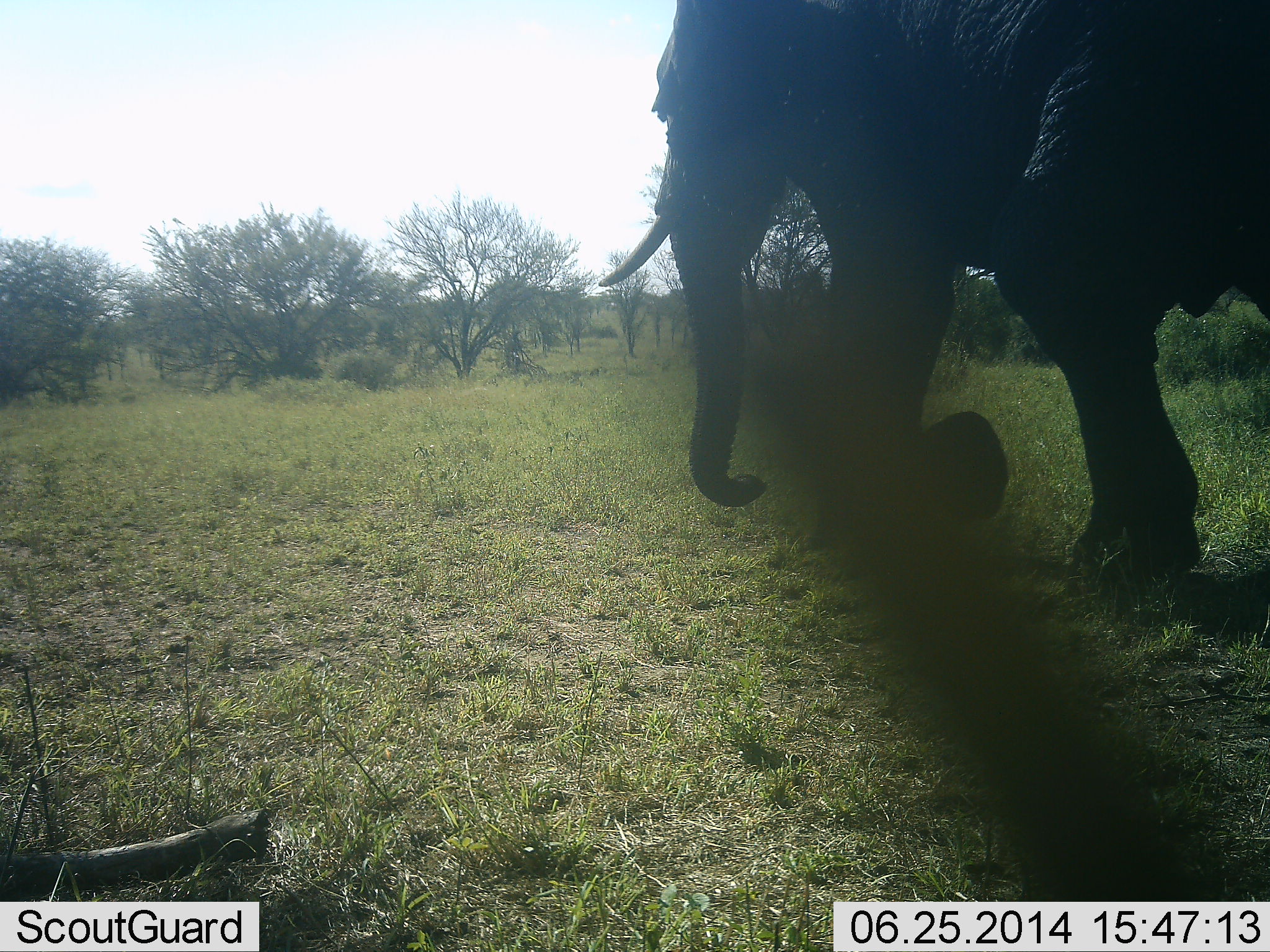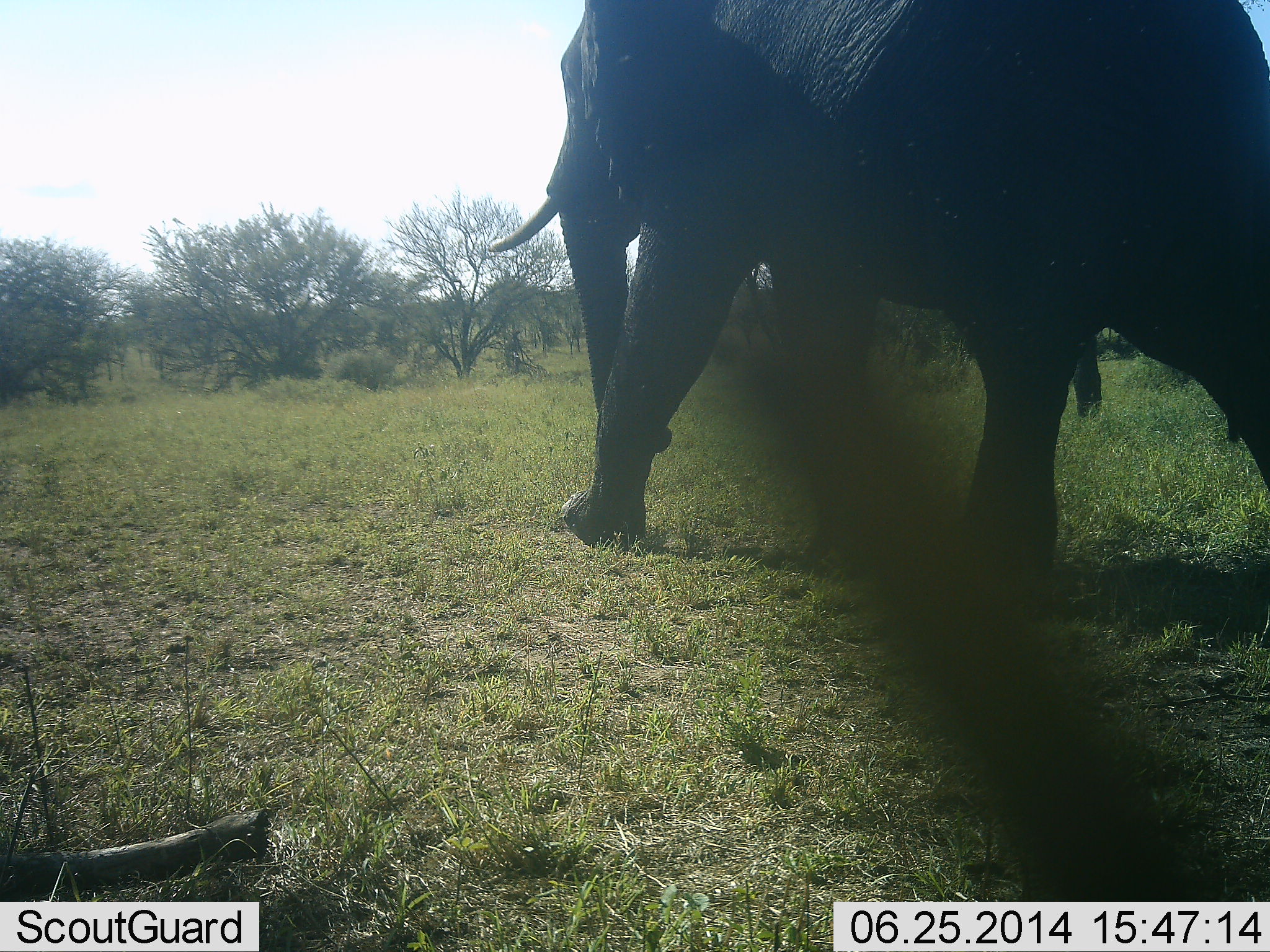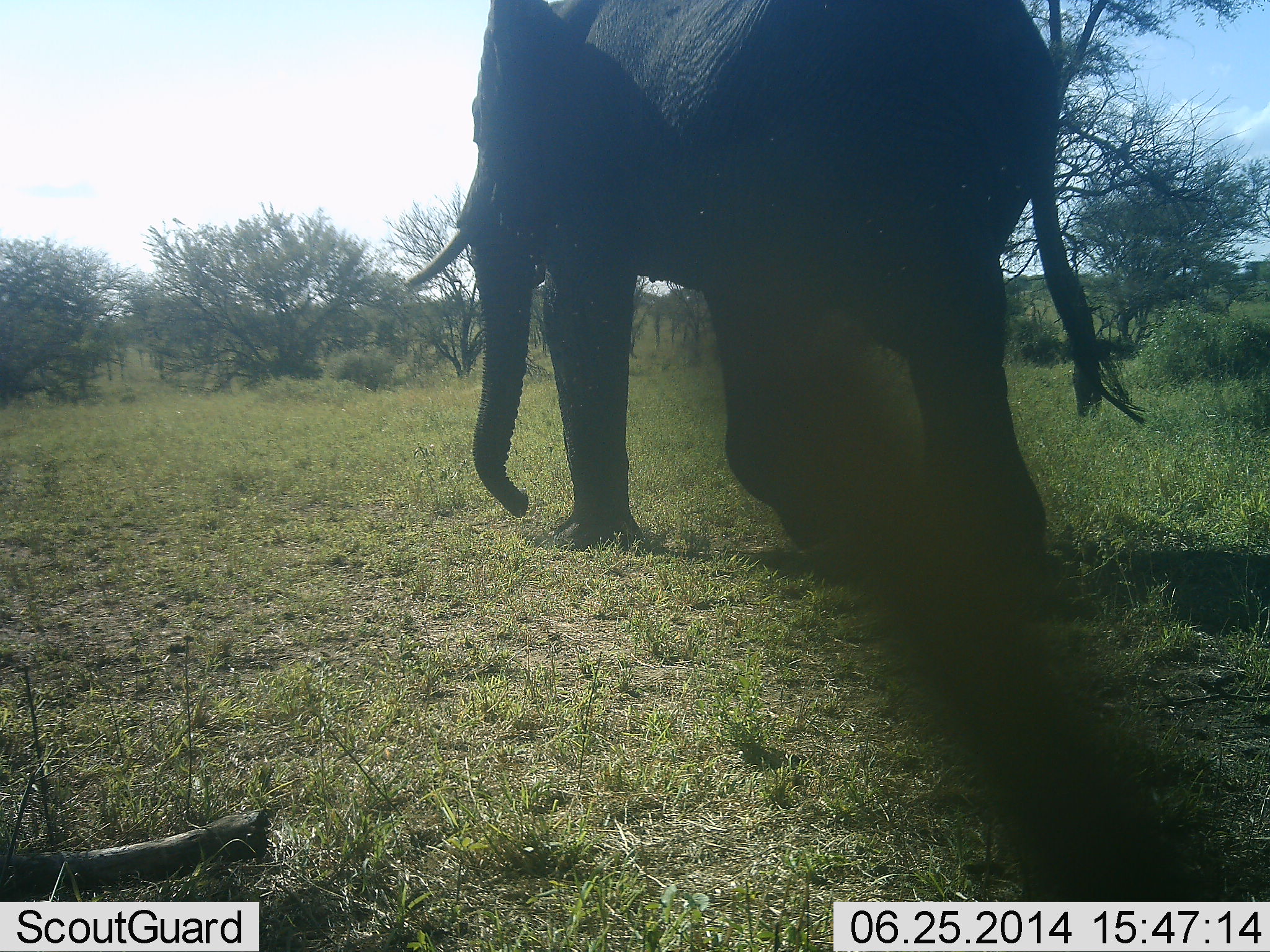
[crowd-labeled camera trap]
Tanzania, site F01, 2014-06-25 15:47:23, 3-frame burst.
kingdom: Animalia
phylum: Chordata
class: Mammalia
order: Proboscidea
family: Elephantidae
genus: Loxodonta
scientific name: Loxodonta africana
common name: african bush elephant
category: elephant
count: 1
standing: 20%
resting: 0%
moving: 80%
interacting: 0%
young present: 0%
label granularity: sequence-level